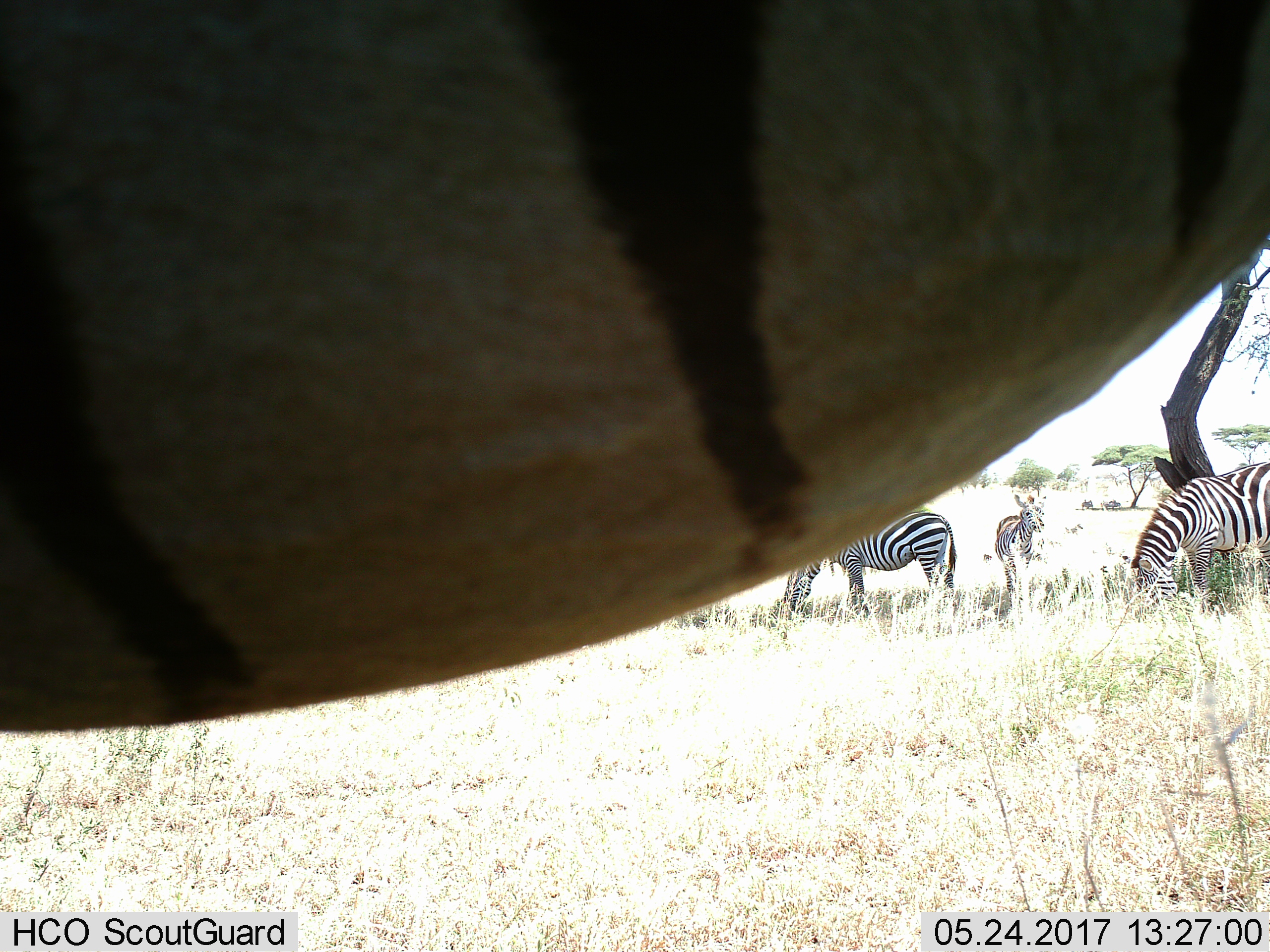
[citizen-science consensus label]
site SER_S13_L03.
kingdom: Animalia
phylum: Chordata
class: Mammalia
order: Perissodactyla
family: Equidae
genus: Equus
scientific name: Equus quagga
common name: plains zebra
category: zebraplains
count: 4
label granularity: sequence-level